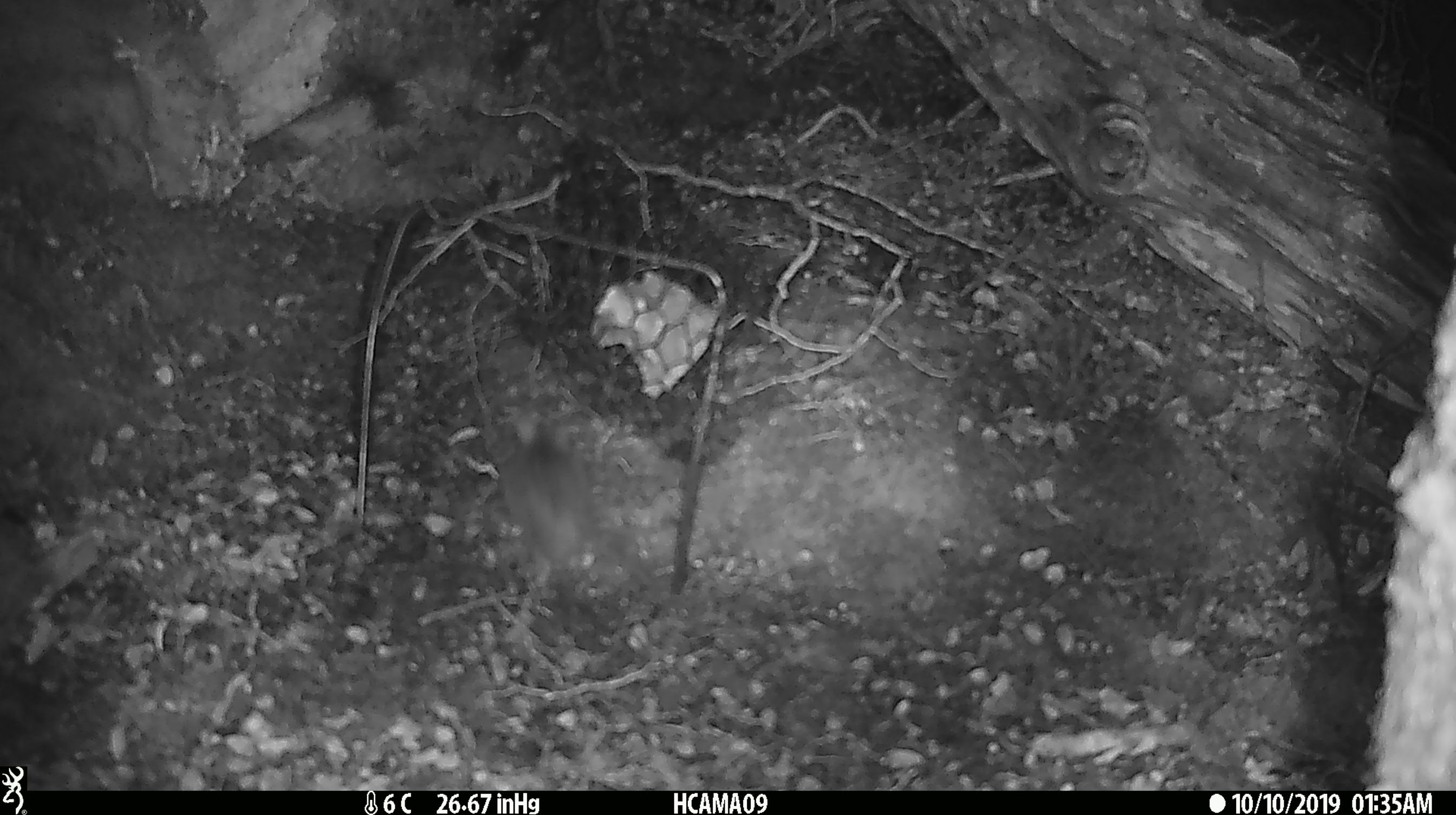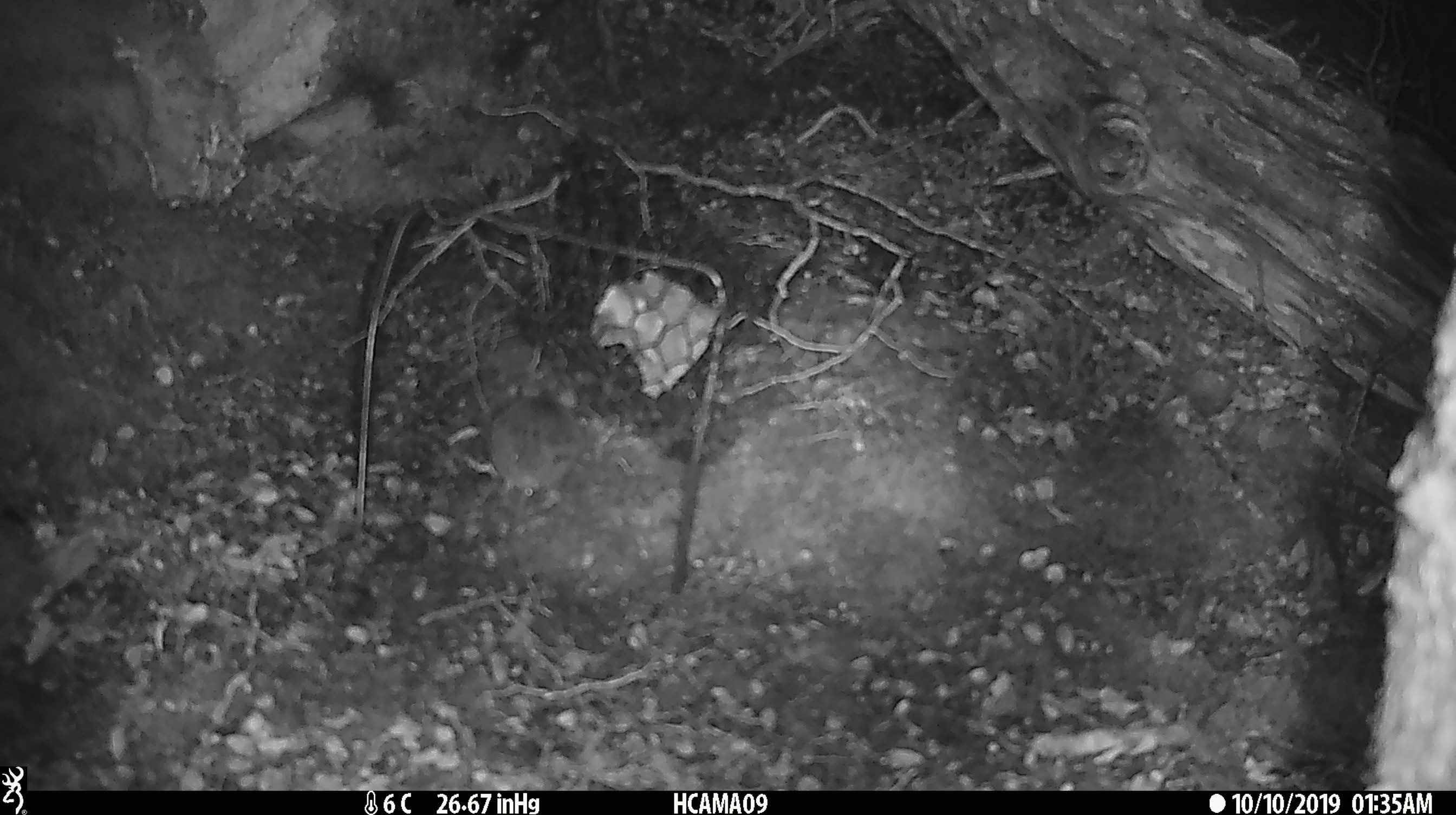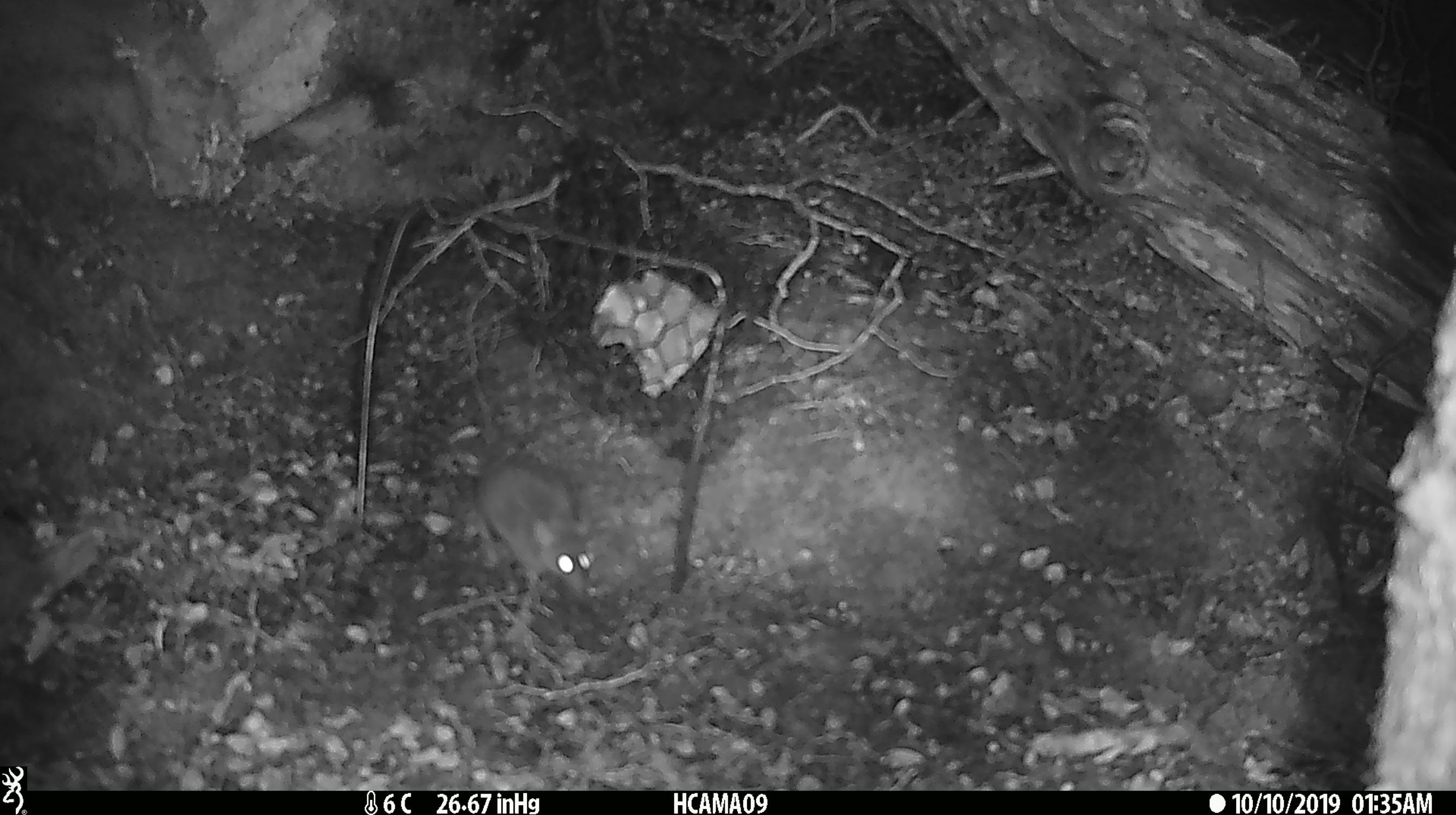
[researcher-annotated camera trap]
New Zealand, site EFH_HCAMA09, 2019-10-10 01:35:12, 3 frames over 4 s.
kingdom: Animalia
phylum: Chordata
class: Mammalia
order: Rodentia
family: Muridae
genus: Mus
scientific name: Mus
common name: mouse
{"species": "mouse (Mus)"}